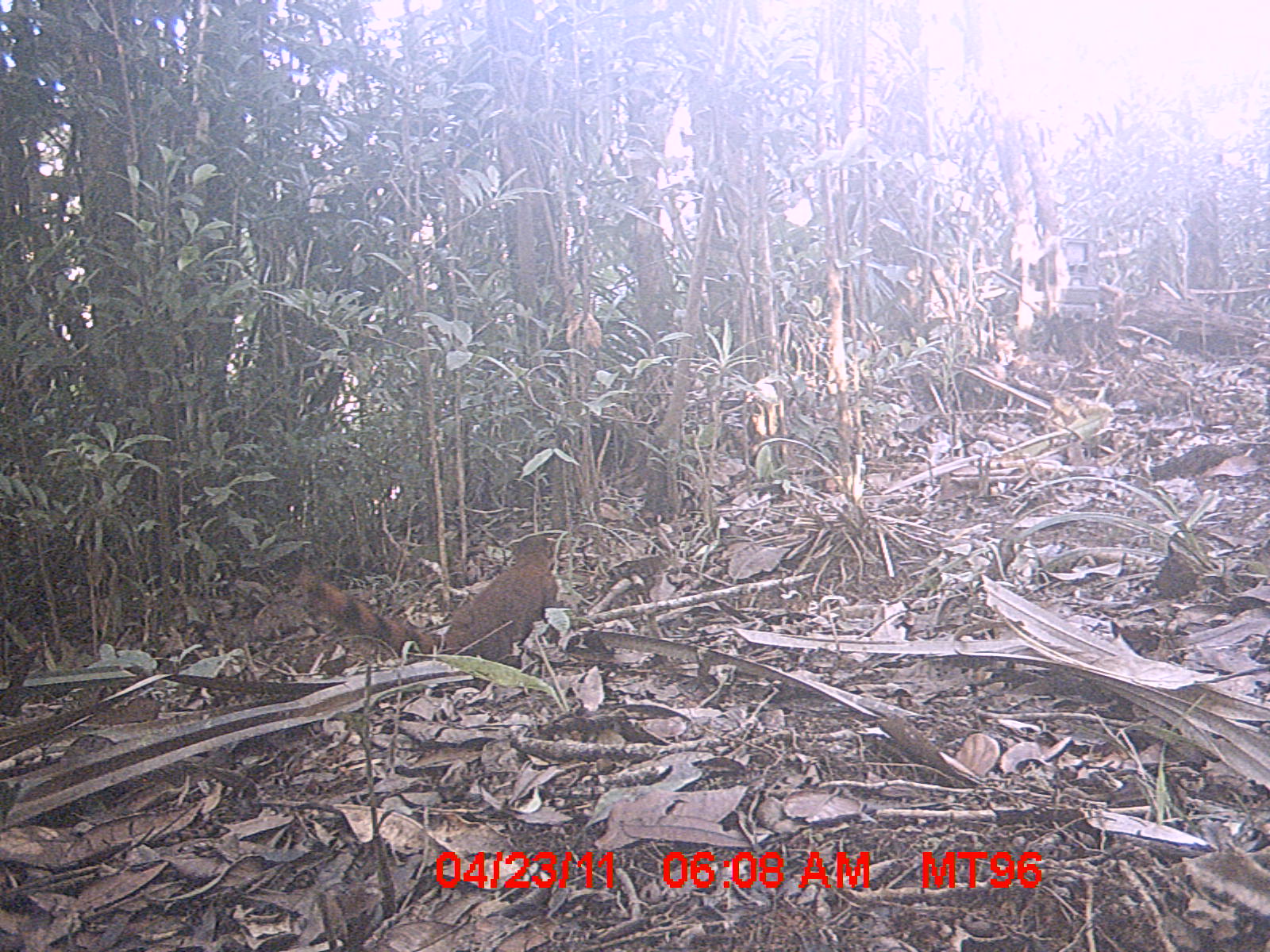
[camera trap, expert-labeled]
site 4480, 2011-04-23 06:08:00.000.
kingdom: Animalia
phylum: Chordata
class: Mammalia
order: Carnivora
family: Eupleridae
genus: Galidia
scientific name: Galidia elegans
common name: ring-tailed vontsira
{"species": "Galidia elegans (ring-tailed vontsira)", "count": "1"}